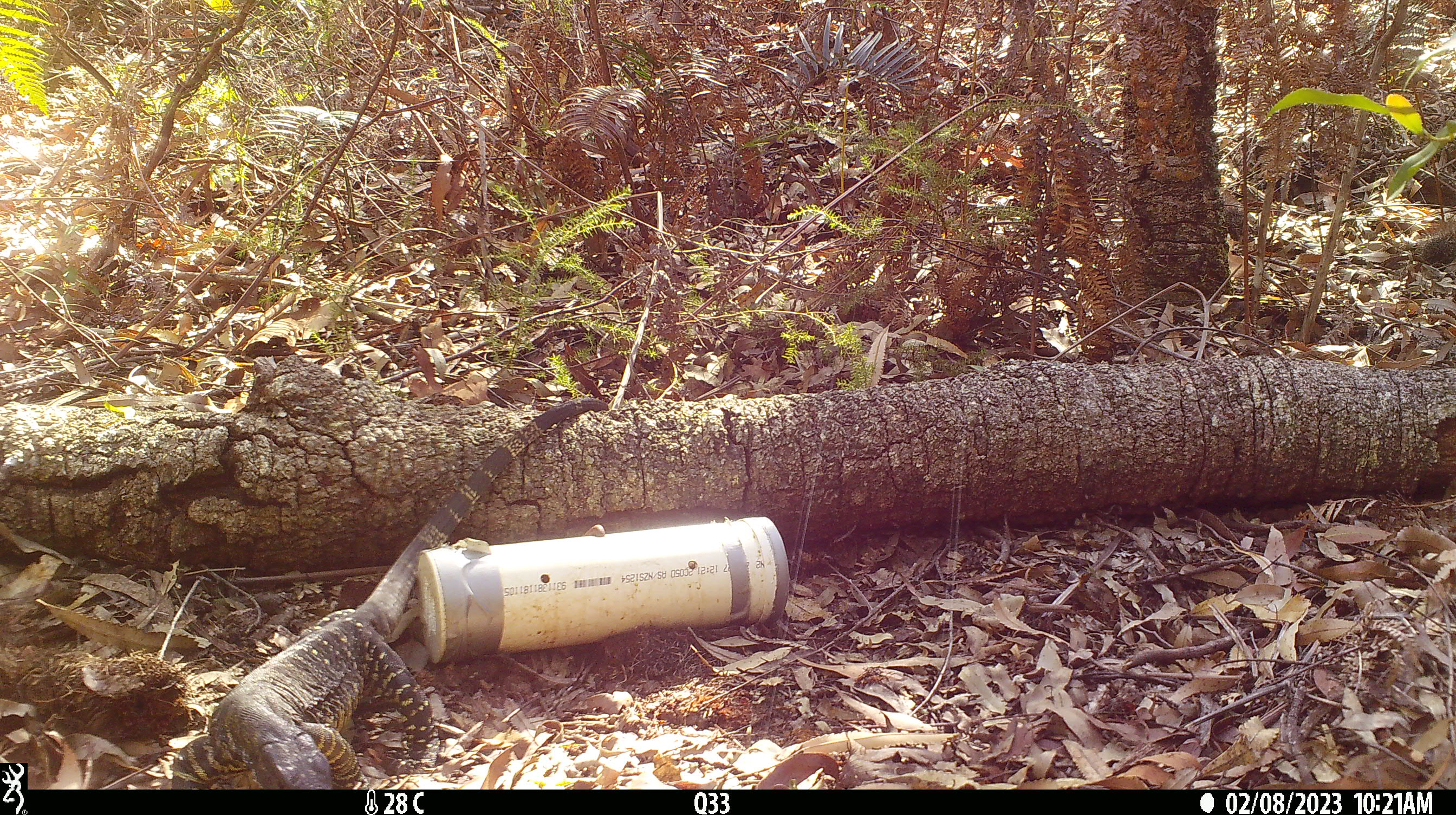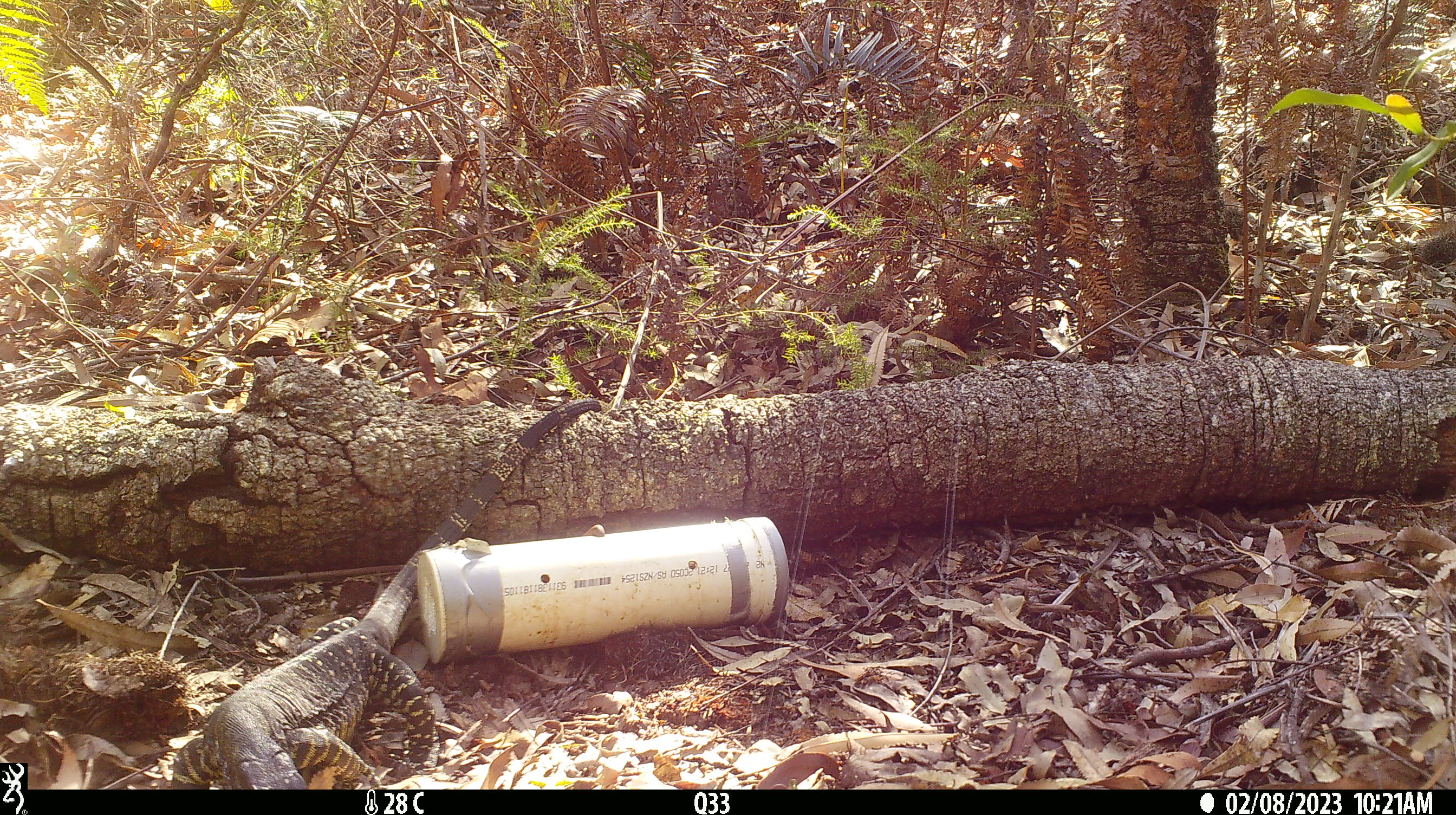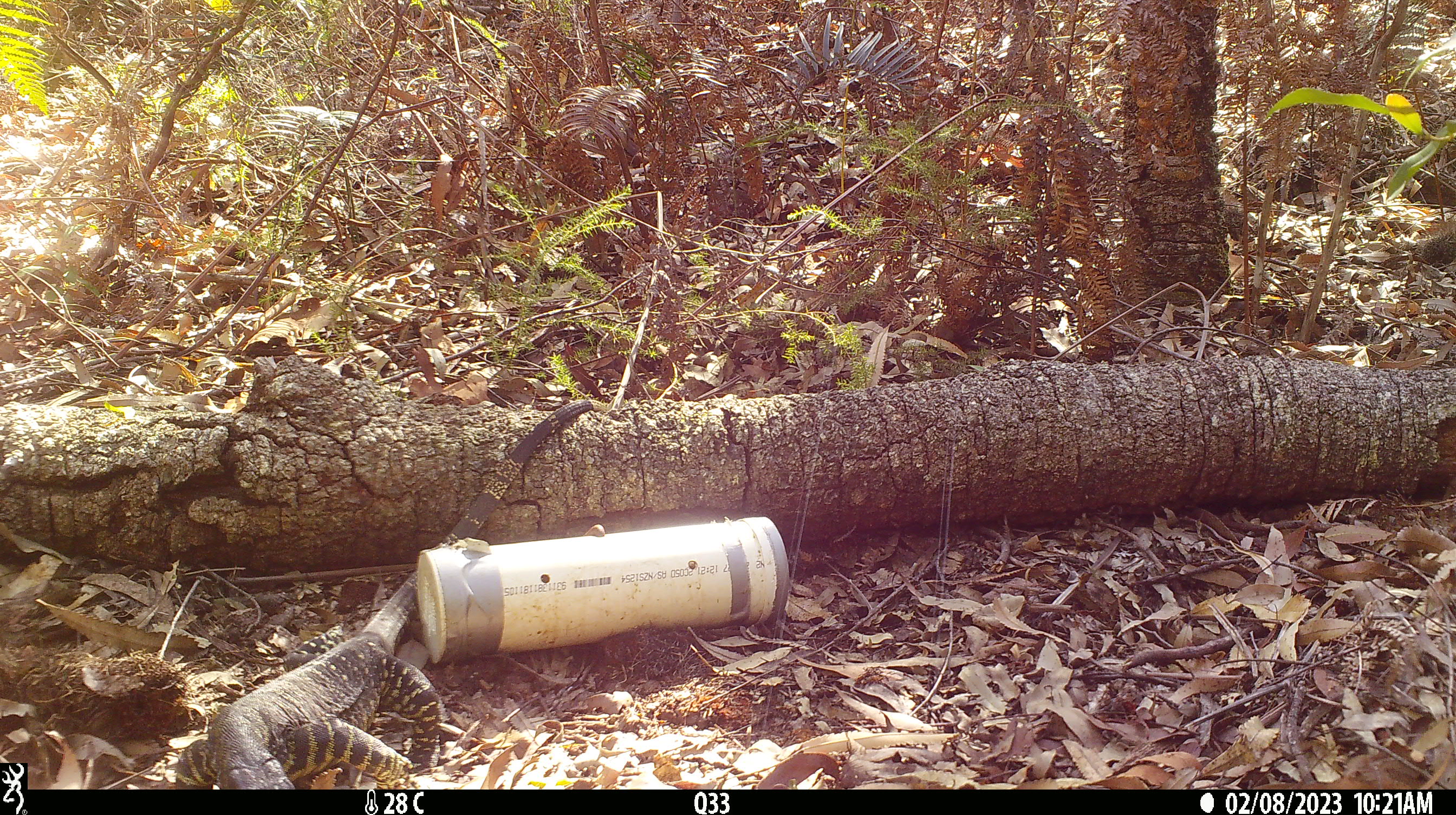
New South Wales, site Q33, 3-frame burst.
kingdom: Animalia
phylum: Chordata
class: Reptilia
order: Squamata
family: Varanidae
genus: Varanus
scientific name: Varanus varius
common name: lace monitor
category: goanna